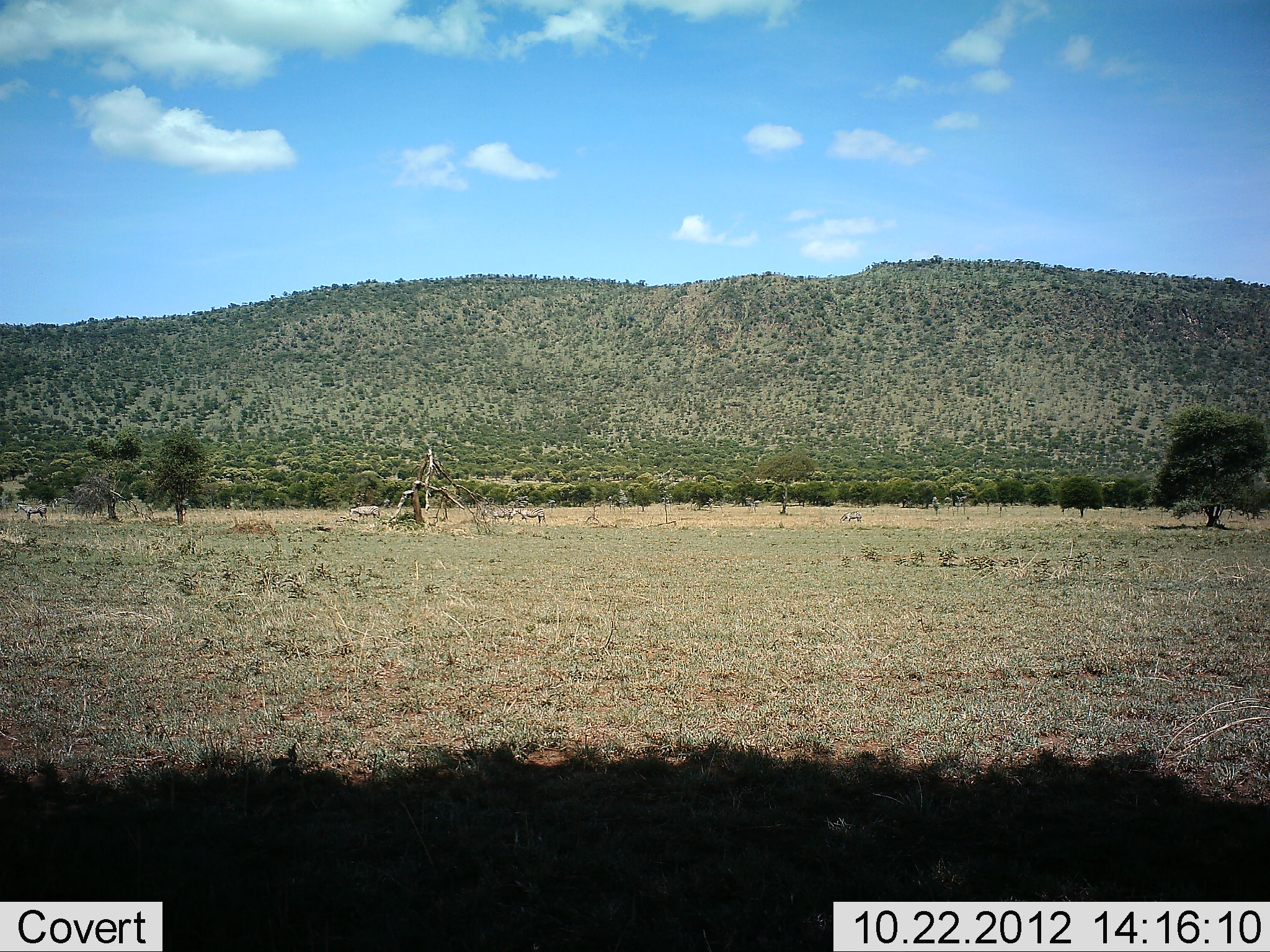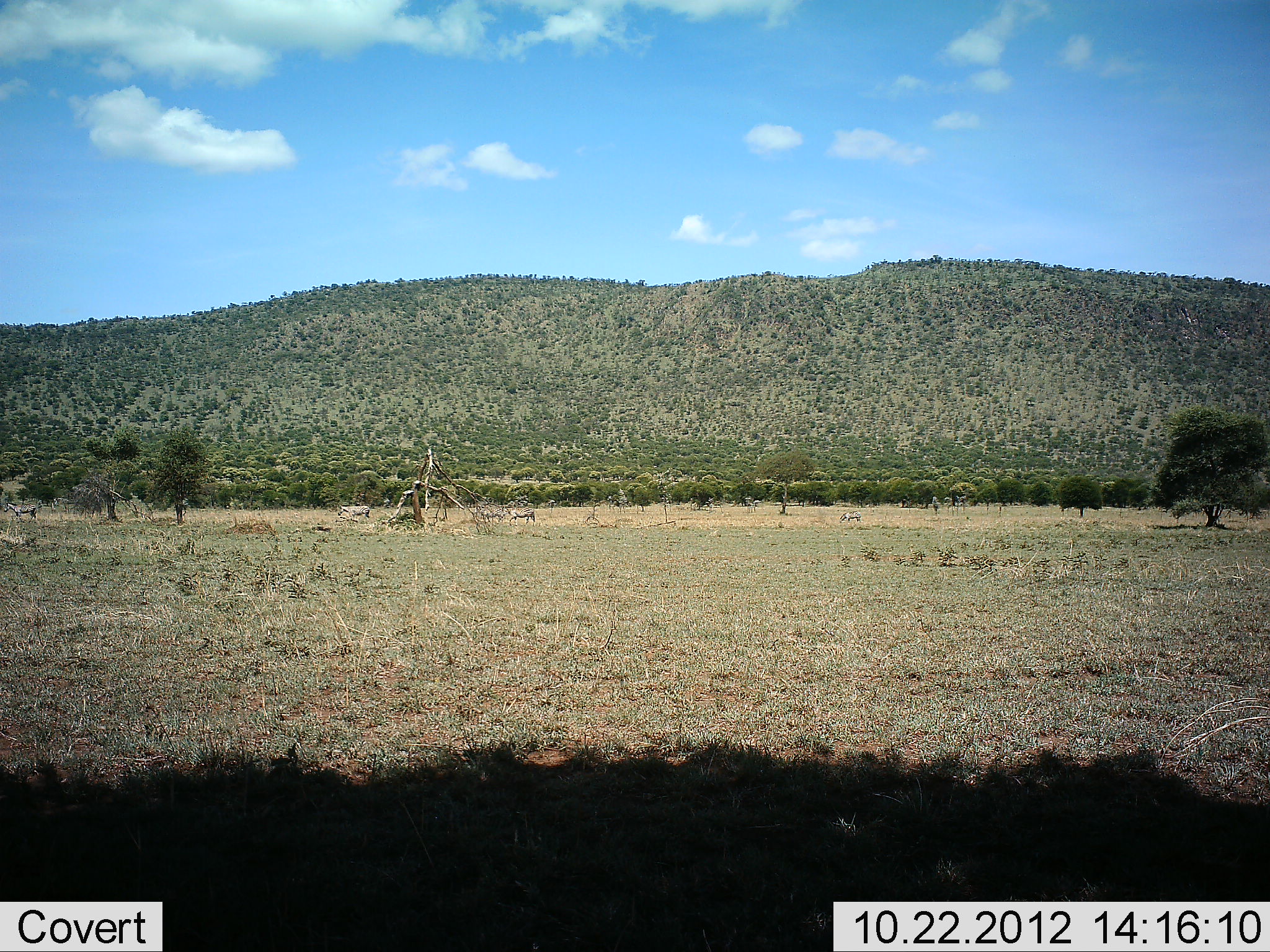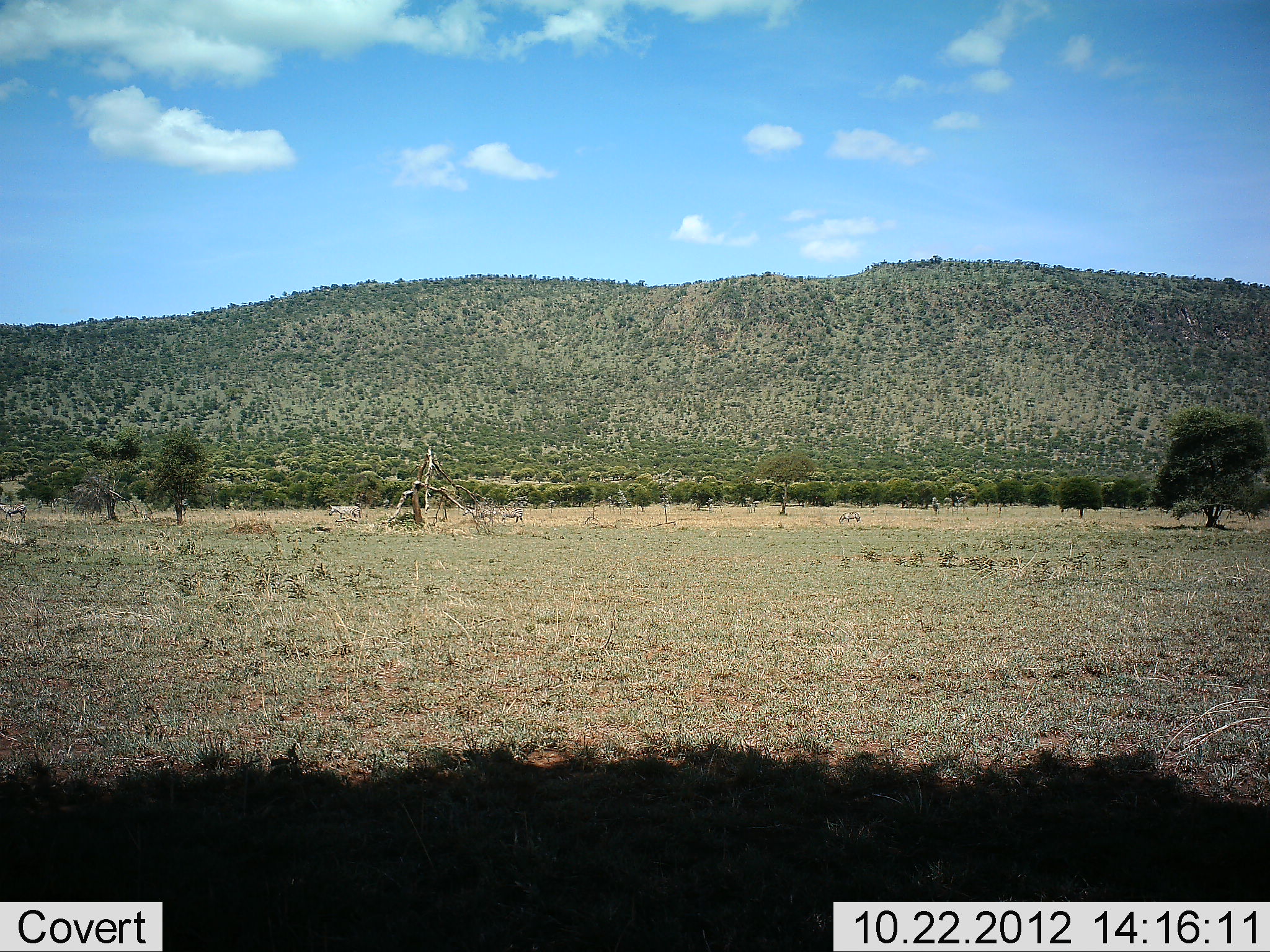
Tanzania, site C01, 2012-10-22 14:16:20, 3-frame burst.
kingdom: Animalia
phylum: Chordata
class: Mammalia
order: Perissodactyla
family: Equidae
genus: Equus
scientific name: Equus quagga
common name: plains zebra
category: zebra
Zebra (plains zebra) (Equus quagga), count 5. Behavior (volunteer vote fractions): standing 10%, resting 0%, moving 100%, interacting 0%. Young present (vote fraction): 0%. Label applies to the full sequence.